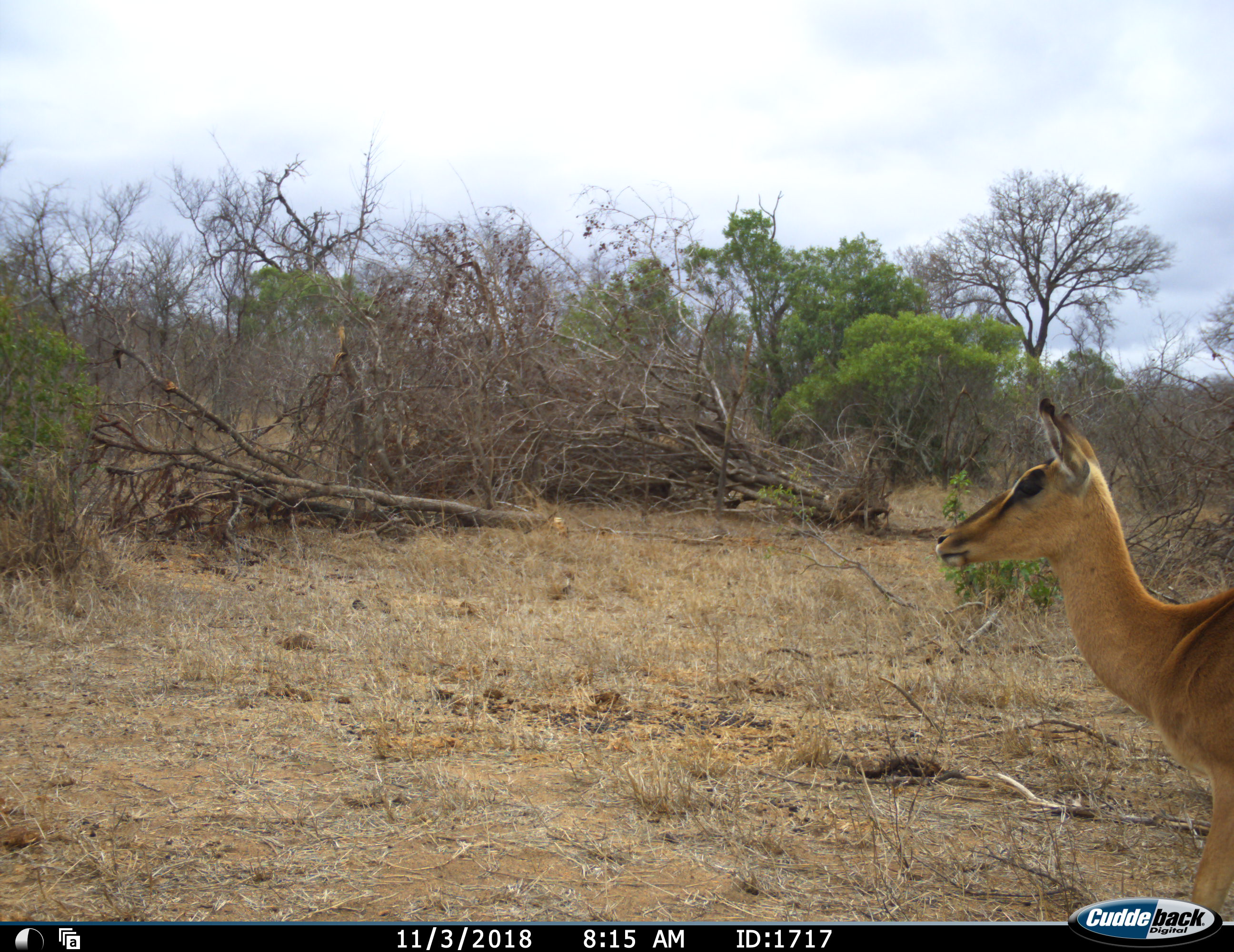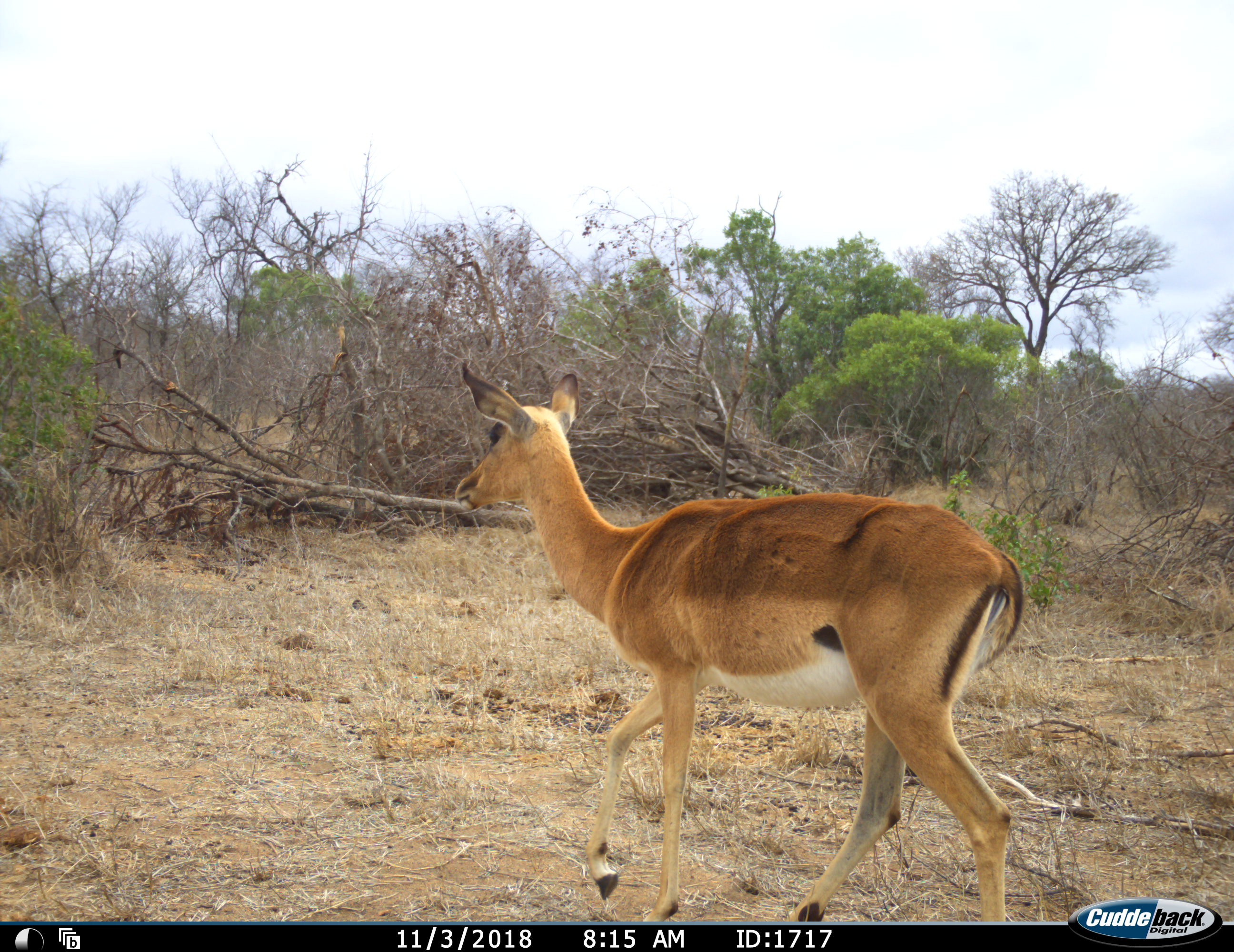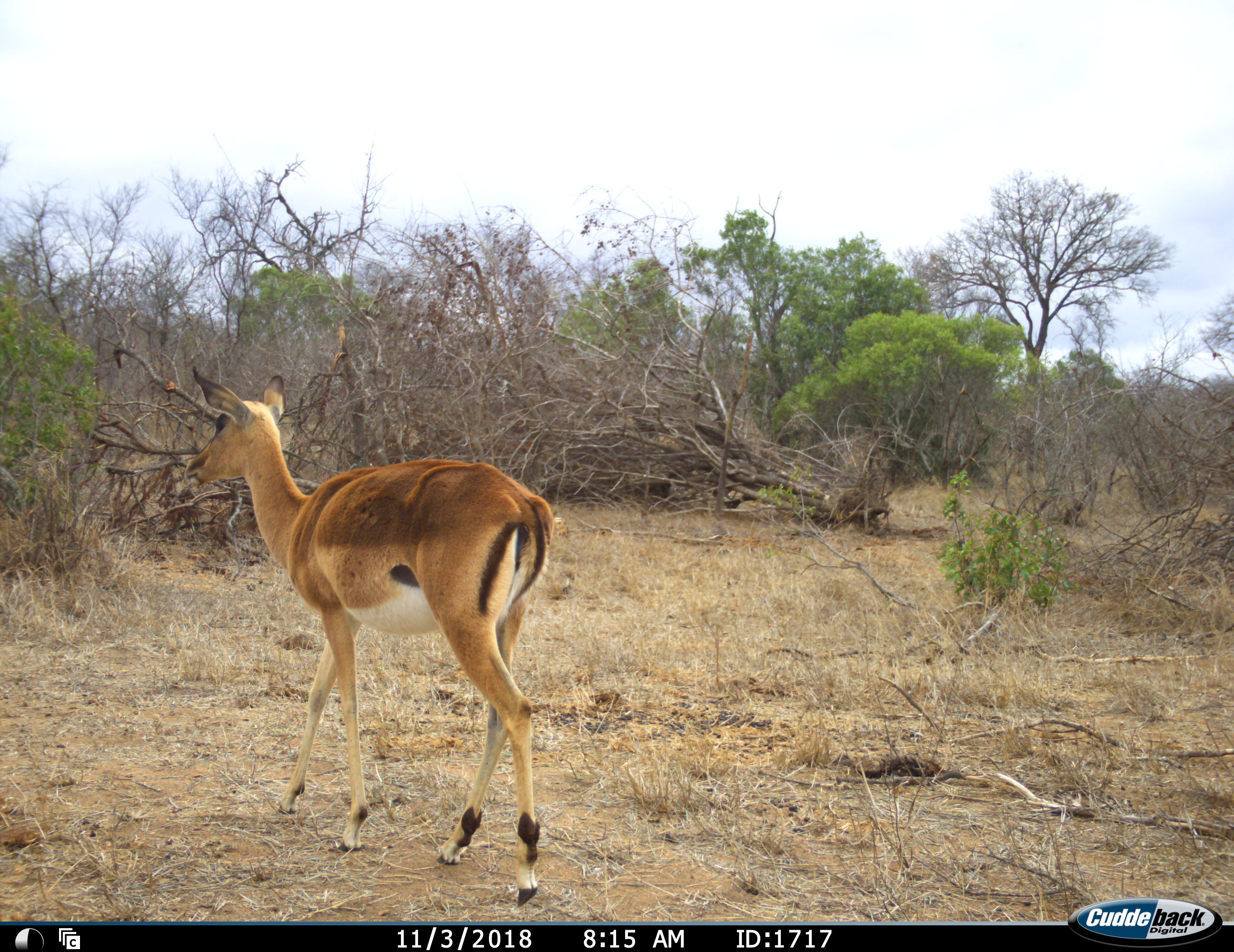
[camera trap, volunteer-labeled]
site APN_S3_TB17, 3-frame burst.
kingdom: Animalia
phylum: Chordata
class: Mammalia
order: Artiodactyla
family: Bovidae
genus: Aepyceros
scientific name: Aepyceros melampus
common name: impala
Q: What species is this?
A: Impala (Aepyceros melampus).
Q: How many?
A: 1.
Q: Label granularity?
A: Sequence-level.